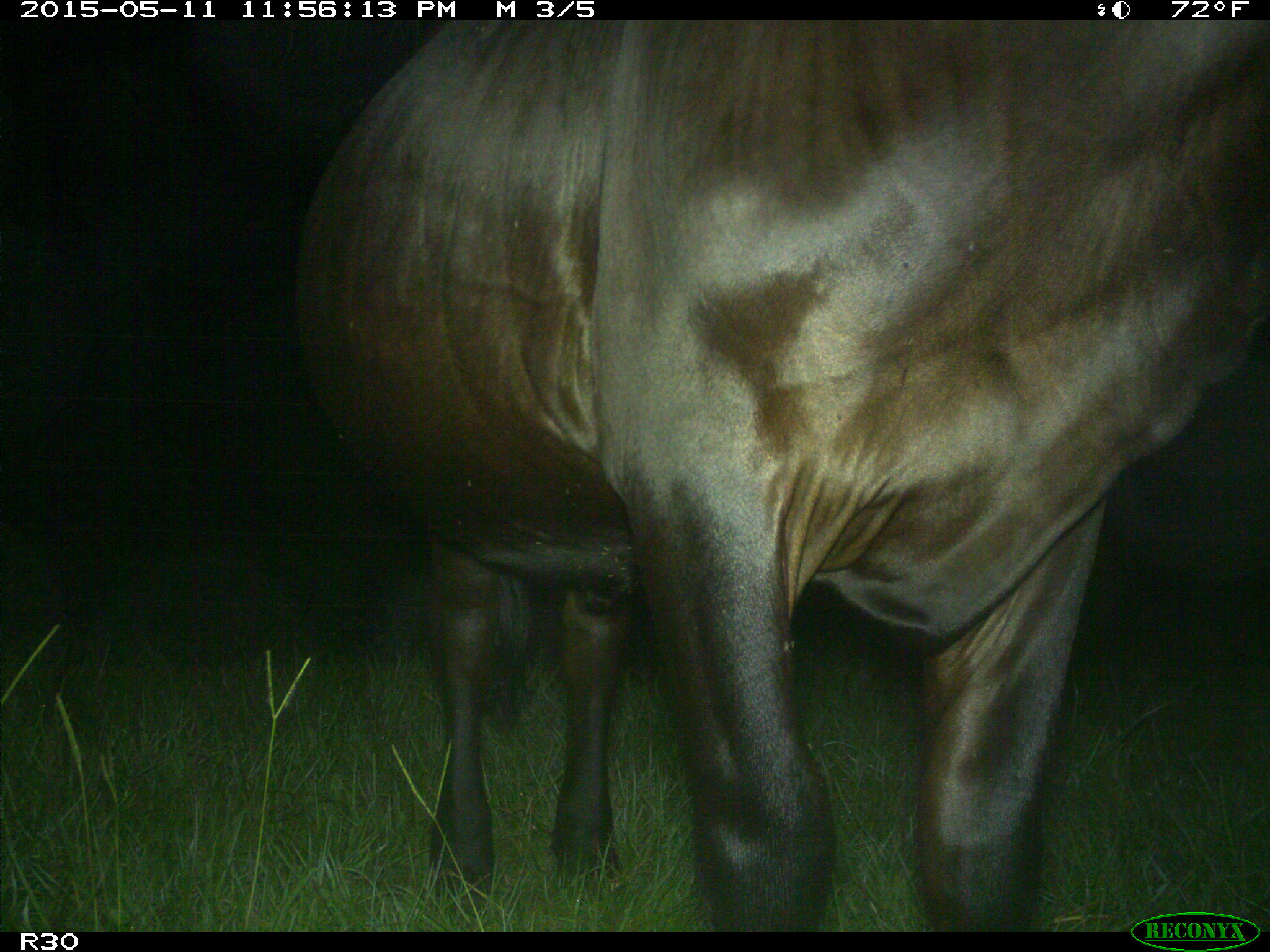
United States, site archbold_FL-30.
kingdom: Animalia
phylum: Chordata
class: Mammalia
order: Artiodactyla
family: Bovidae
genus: Bos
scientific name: Bos taurus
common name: domestic cow